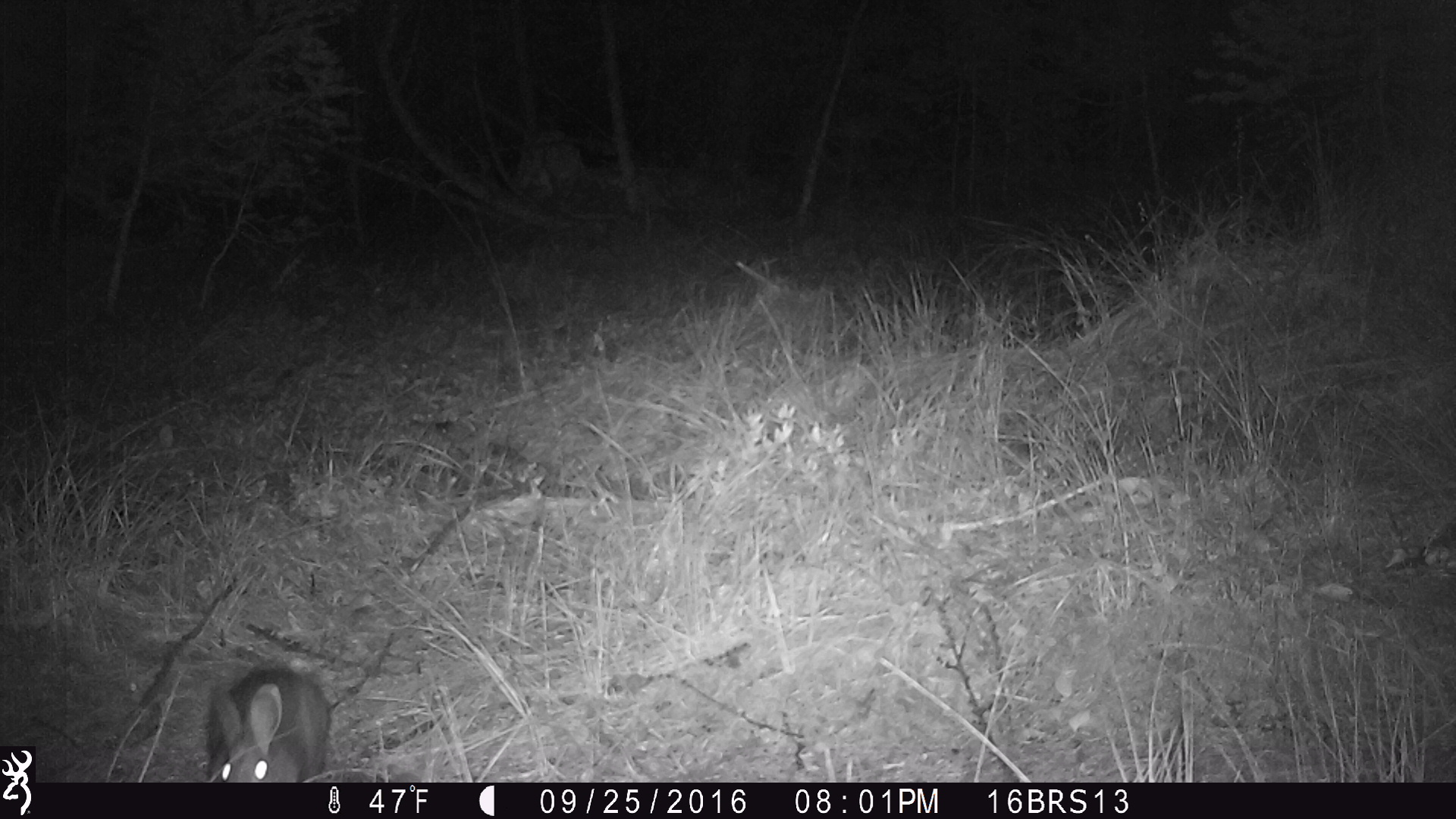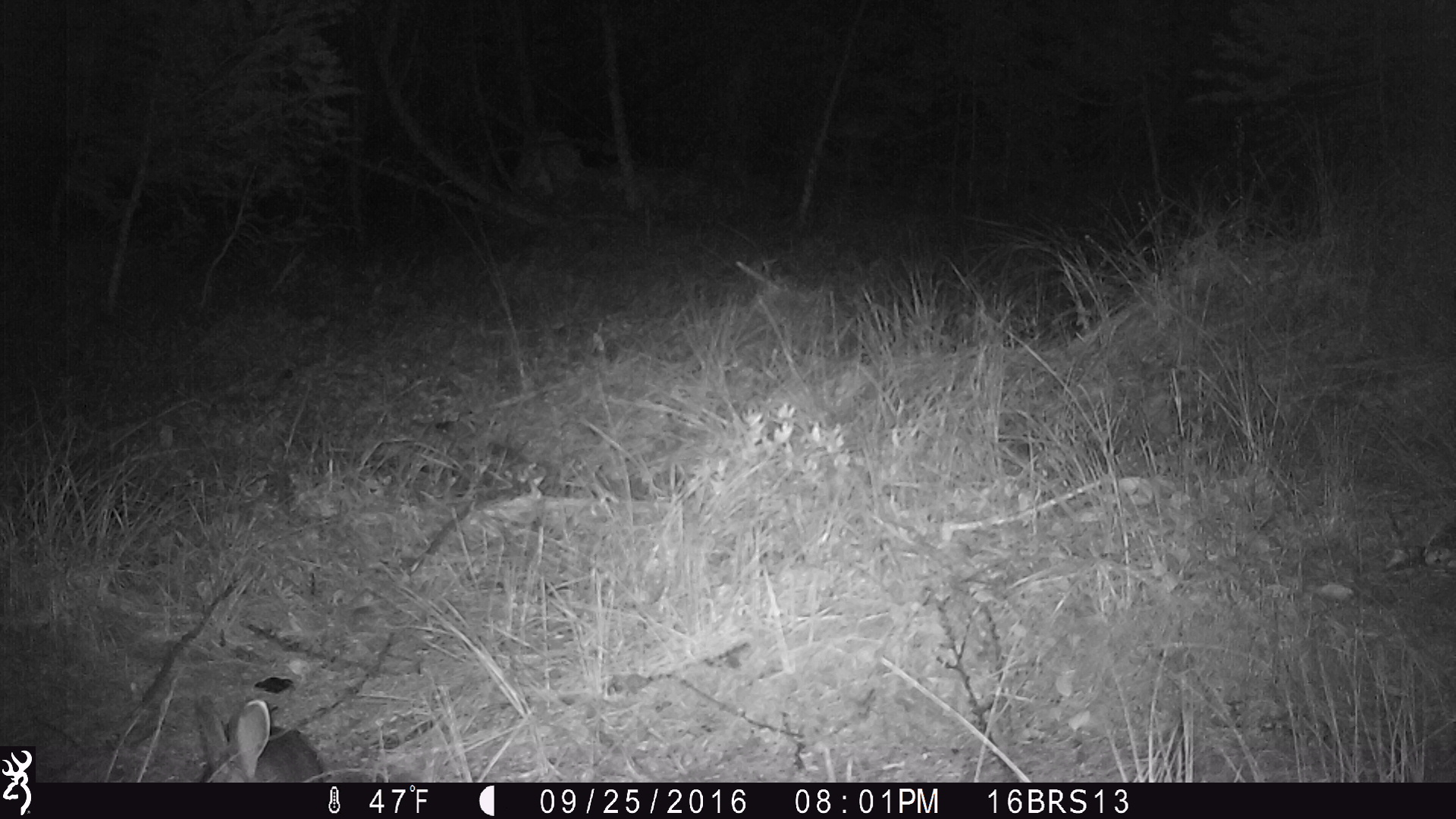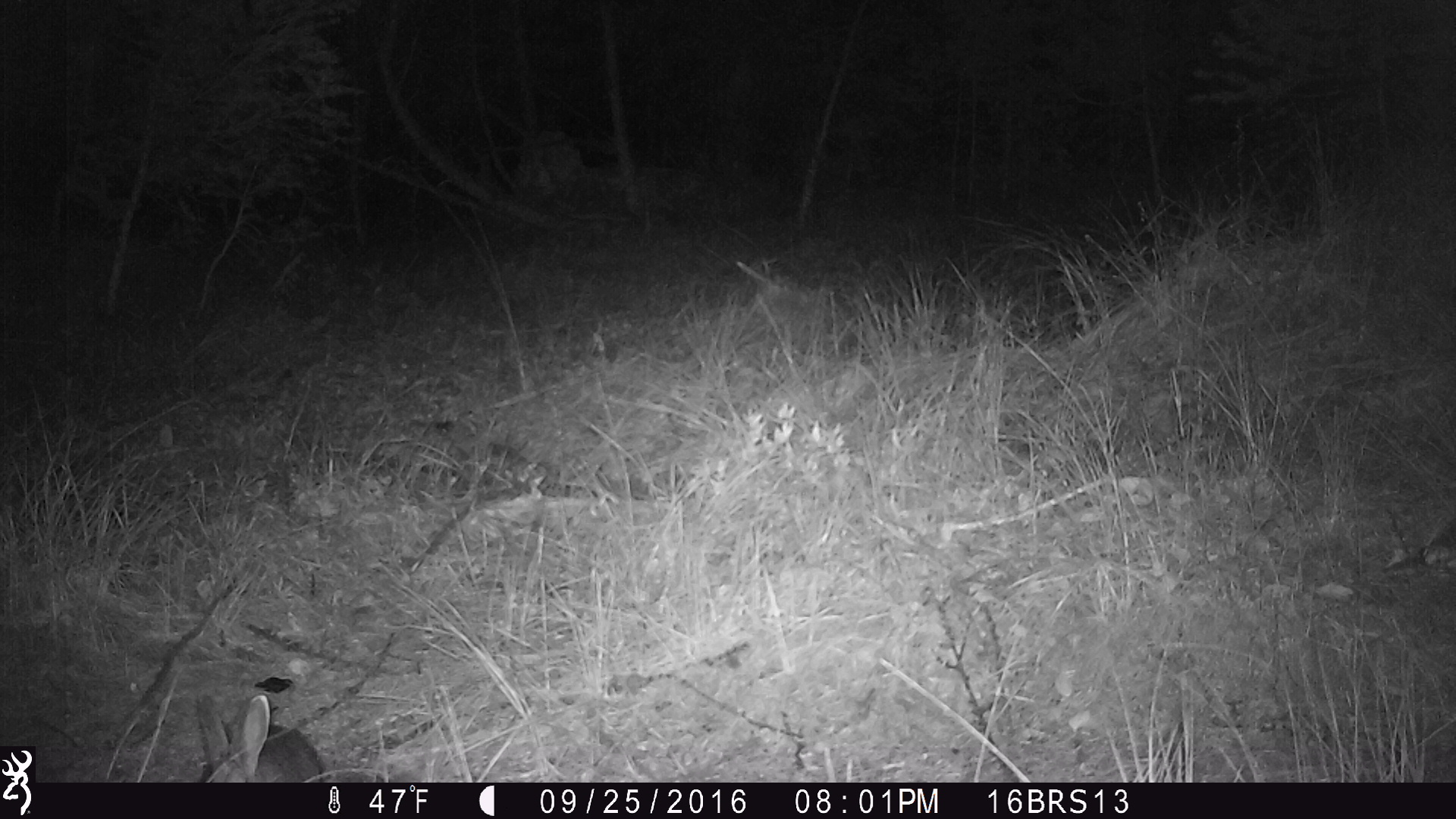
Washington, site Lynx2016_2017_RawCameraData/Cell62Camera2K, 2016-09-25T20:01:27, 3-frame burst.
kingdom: Animalia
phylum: Chordata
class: Mammalia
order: Lagomorpha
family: Leporidae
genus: Lepus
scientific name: Lepus americanus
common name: snowshoe hare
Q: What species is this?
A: Lepus americanus (snowshoe hare).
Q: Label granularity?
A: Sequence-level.